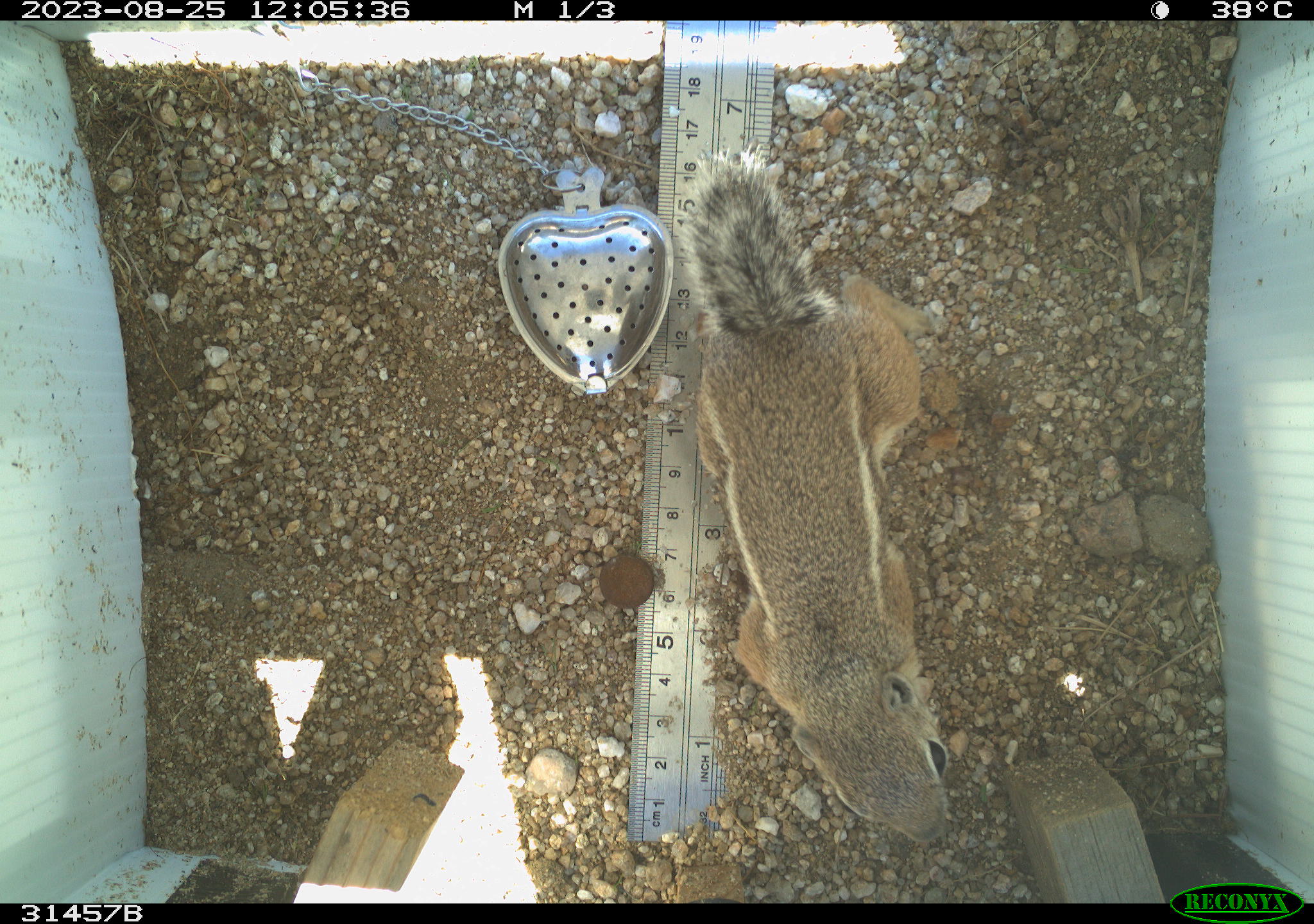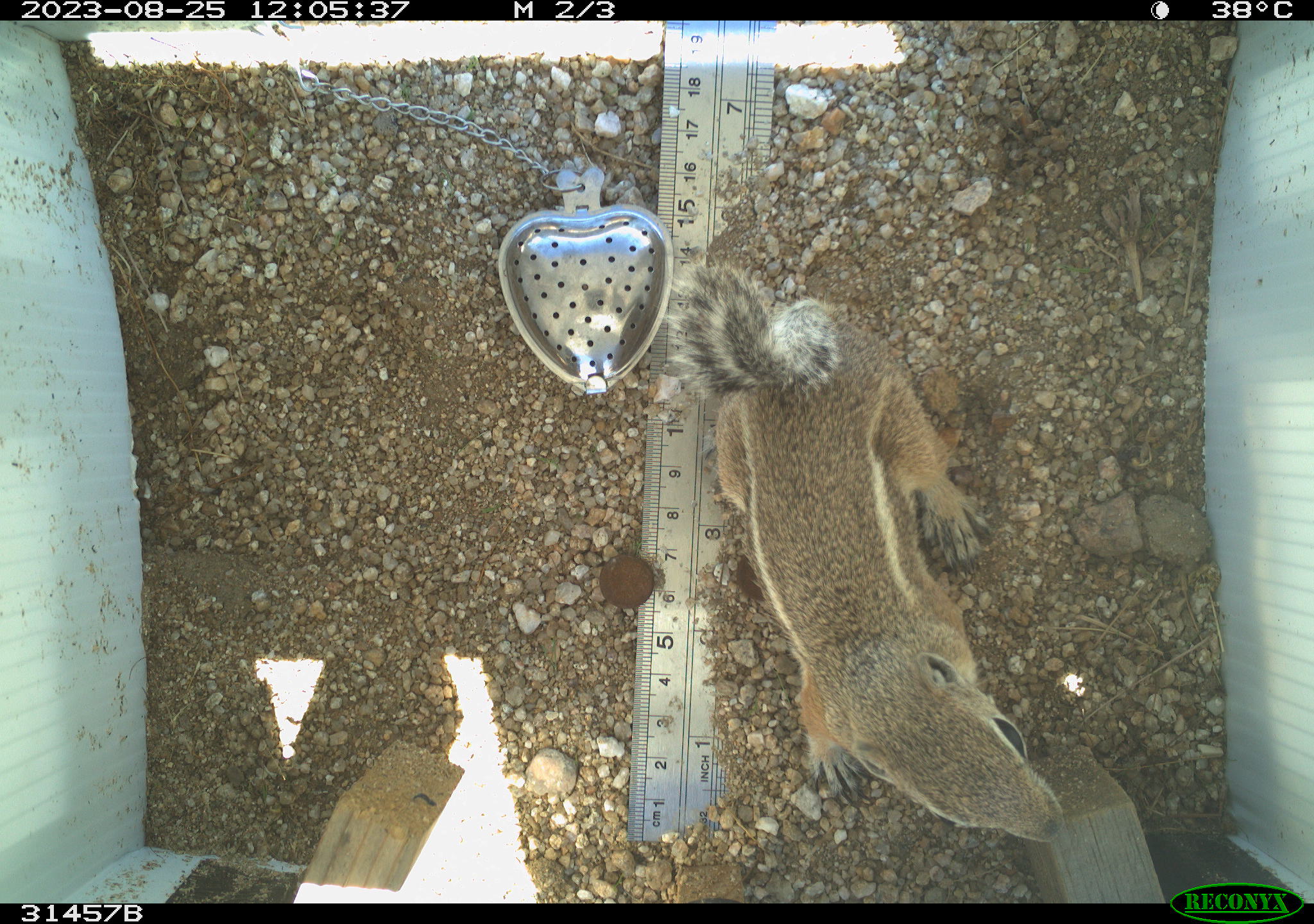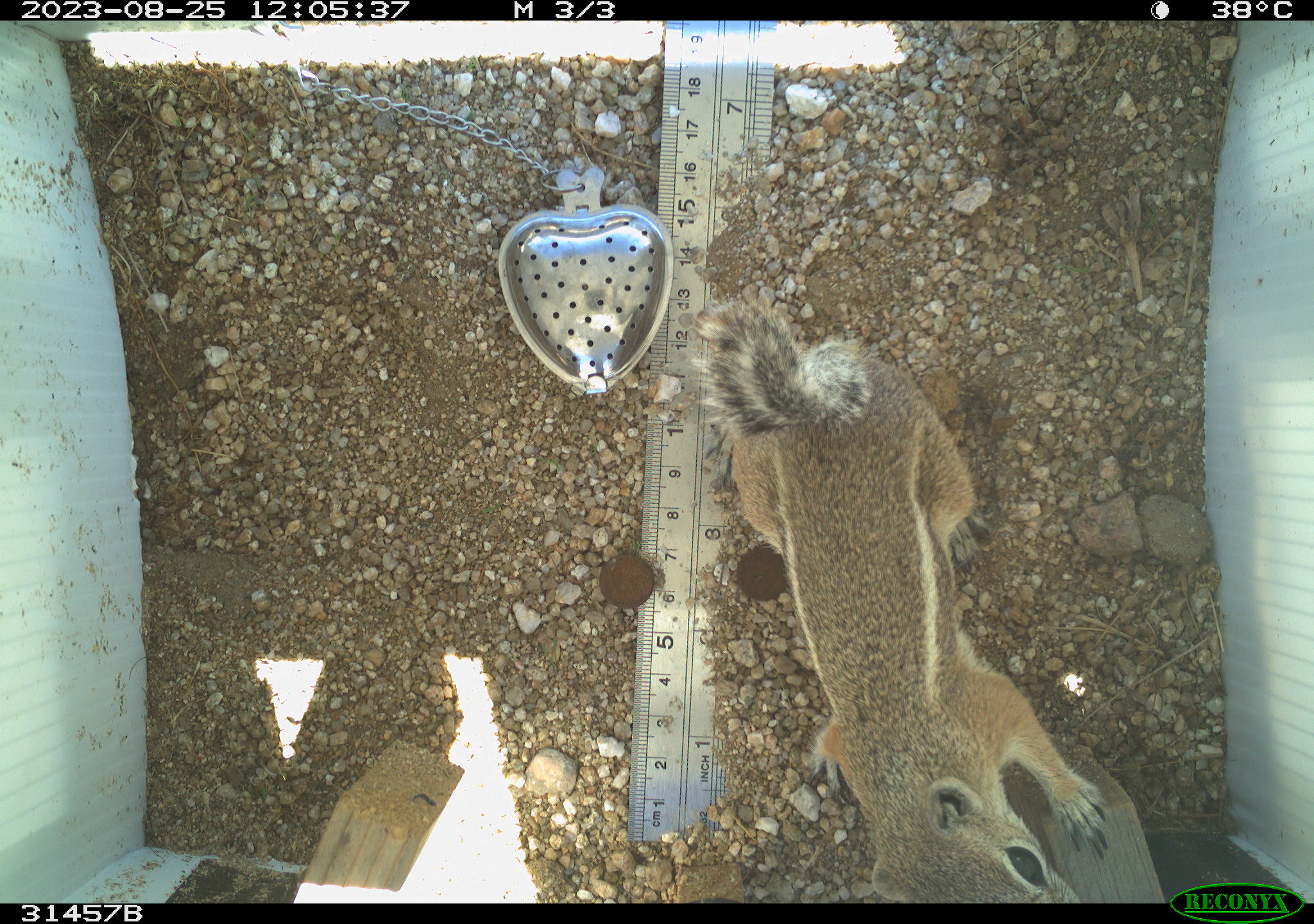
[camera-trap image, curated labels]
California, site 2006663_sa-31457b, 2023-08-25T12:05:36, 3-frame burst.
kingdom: Animalia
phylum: Chordata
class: Mammalia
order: Rodentia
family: Sciuridae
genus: Ammospermophilus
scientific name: Ammospermophilus leucurus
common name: white-tailed antelope squirrel